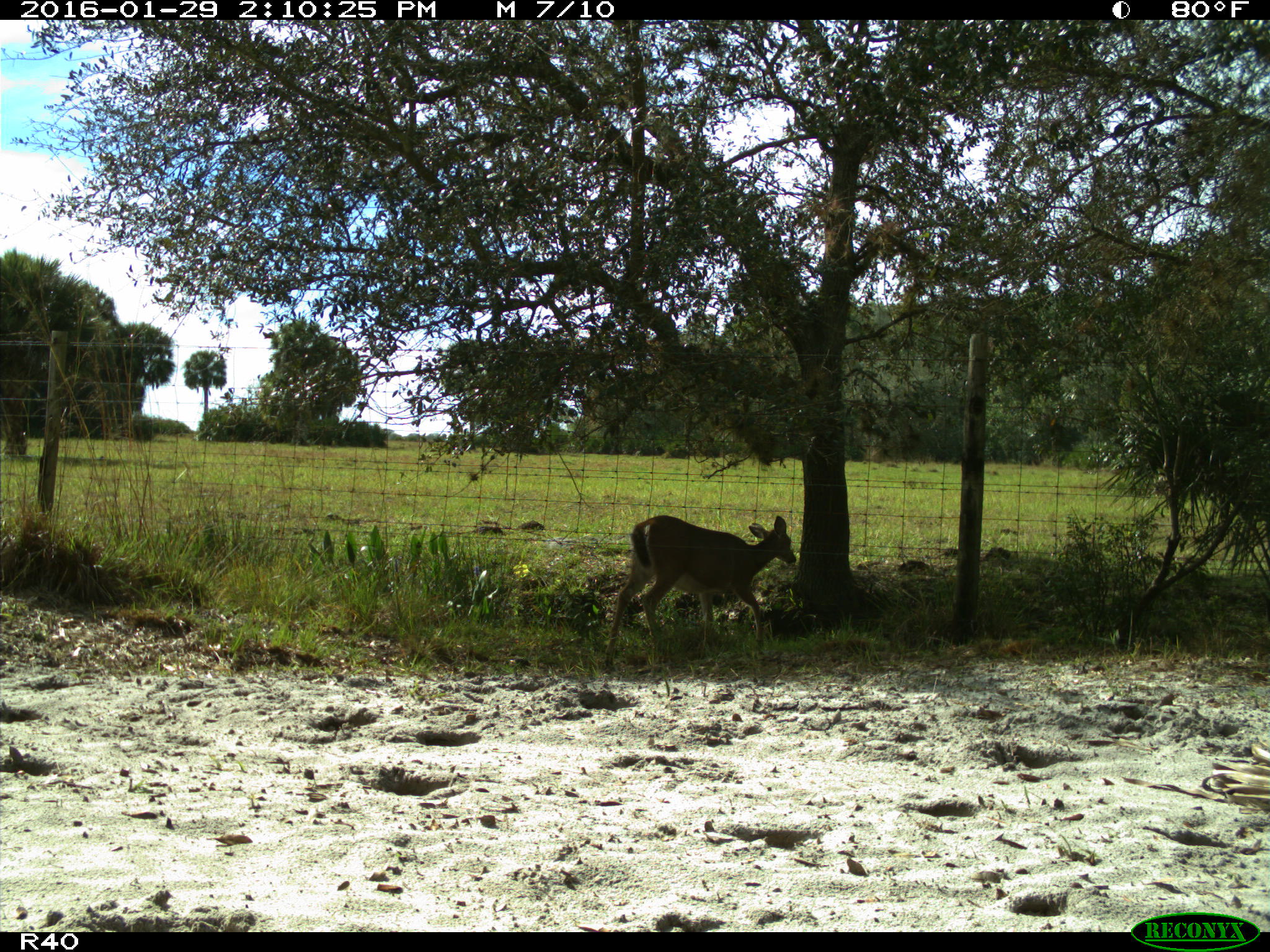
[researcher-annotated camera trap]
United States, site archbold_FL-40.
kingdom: Animalia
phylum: Chordata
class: Mammalia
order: Artiodactyla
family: Cervidae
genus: Odocoileus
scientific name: Odocoileus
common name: deer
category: unidentified deer